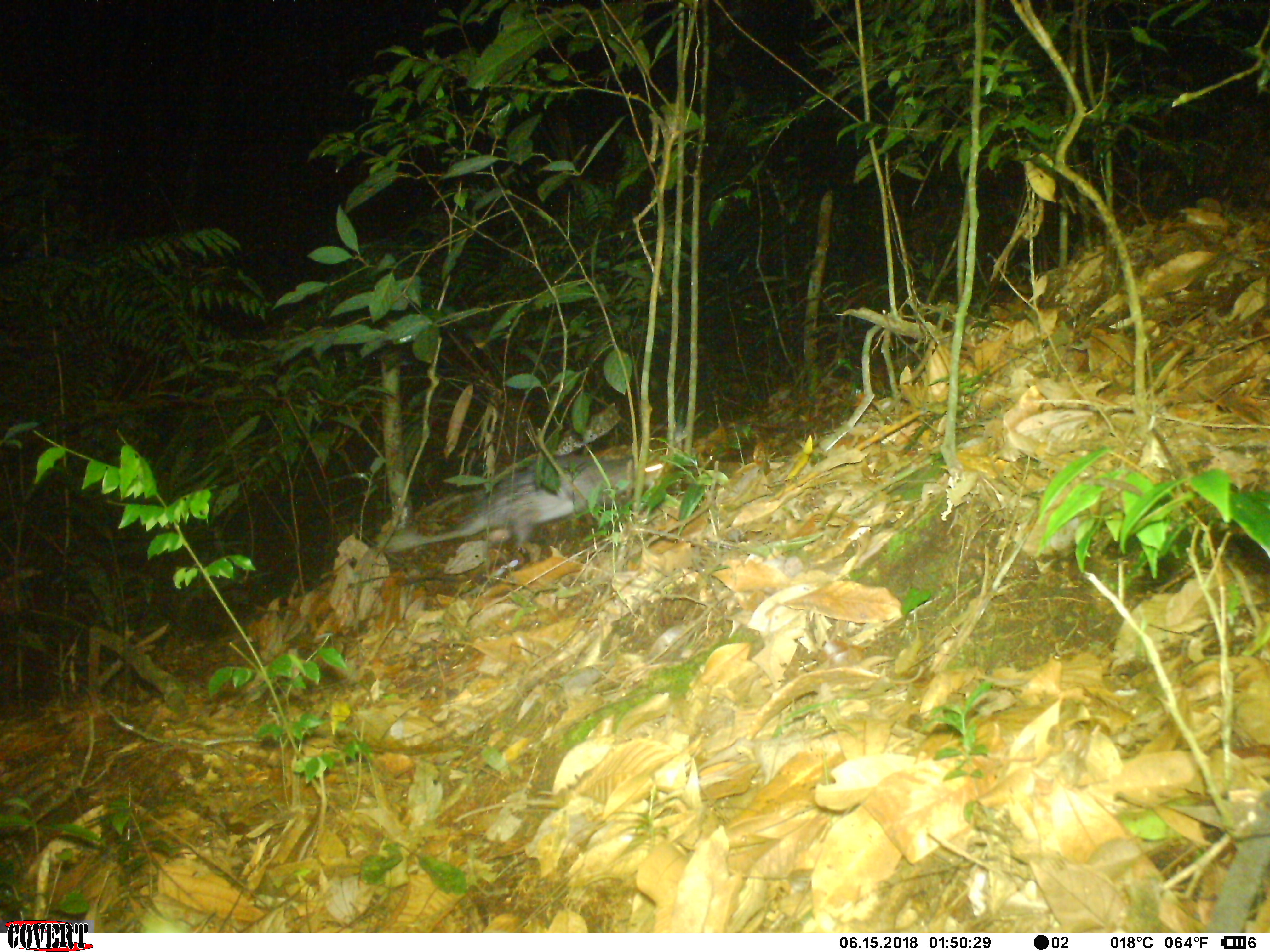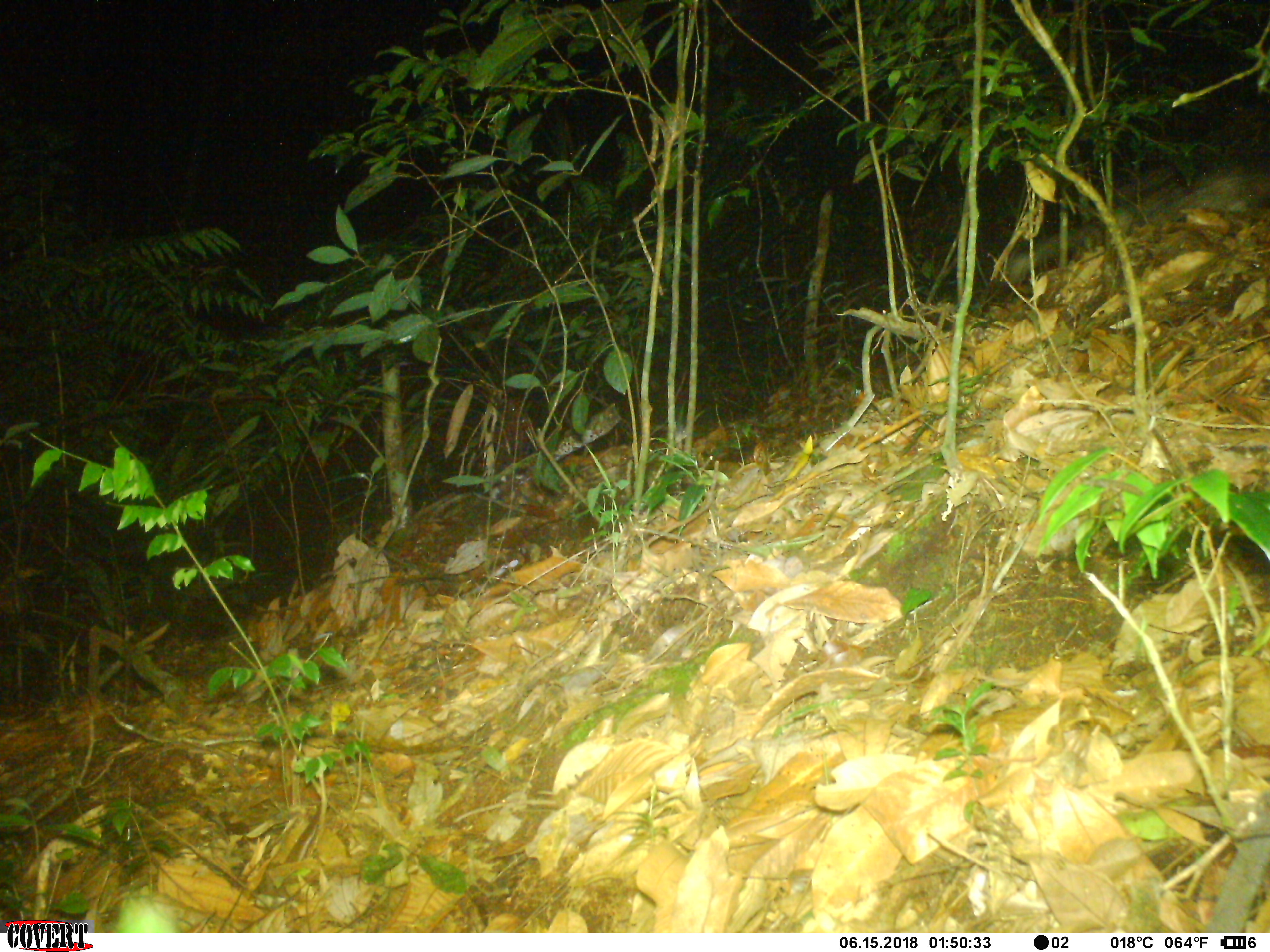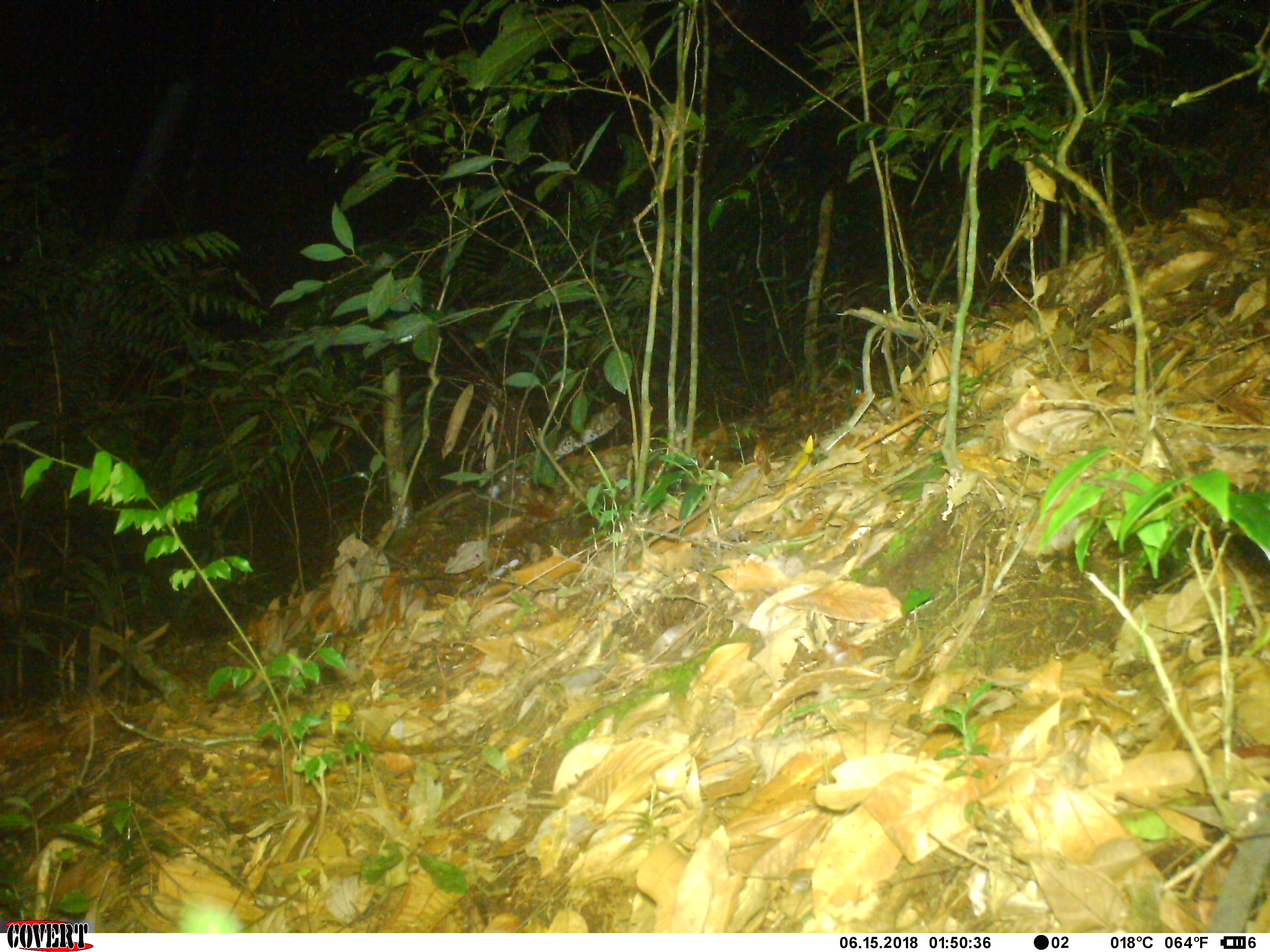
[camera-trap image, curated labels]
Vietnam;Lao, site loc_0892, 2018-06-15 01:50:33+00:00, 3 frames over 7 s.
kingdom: Animalia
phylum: Chordata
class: Mammalia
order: Rodentia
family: Hystricidae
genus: Atherurus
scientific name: Atherurus macrourus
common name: asiatic brush-tailed porcupine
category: asiatic brush tailed porcupine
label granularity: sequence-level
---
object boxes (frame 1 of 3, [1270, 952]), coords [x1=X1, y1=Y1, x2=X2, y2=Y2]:
asiatic brush tailed porcupine: [x1=375, y1=453, x2=666, y2=553]